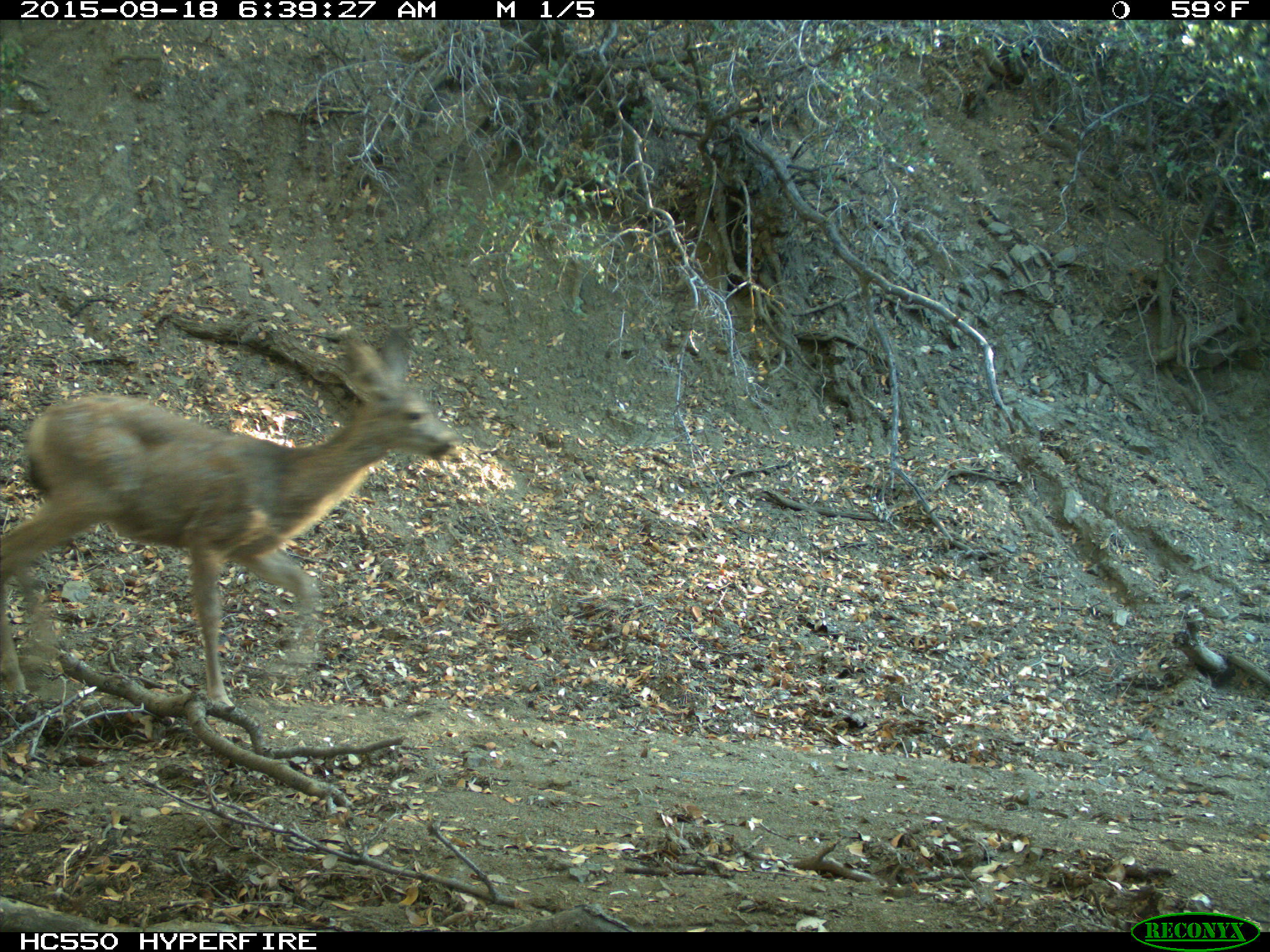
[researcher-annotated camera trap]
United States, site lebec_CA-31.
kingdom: Animalia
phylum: Chordata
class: Mammalia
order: Artiodactyla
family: Cervidae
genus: Odocoileus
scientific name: Odocoileus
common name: deer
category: unidentified deer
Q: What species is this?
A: Unidentified deer (deer) (Odocoileus).